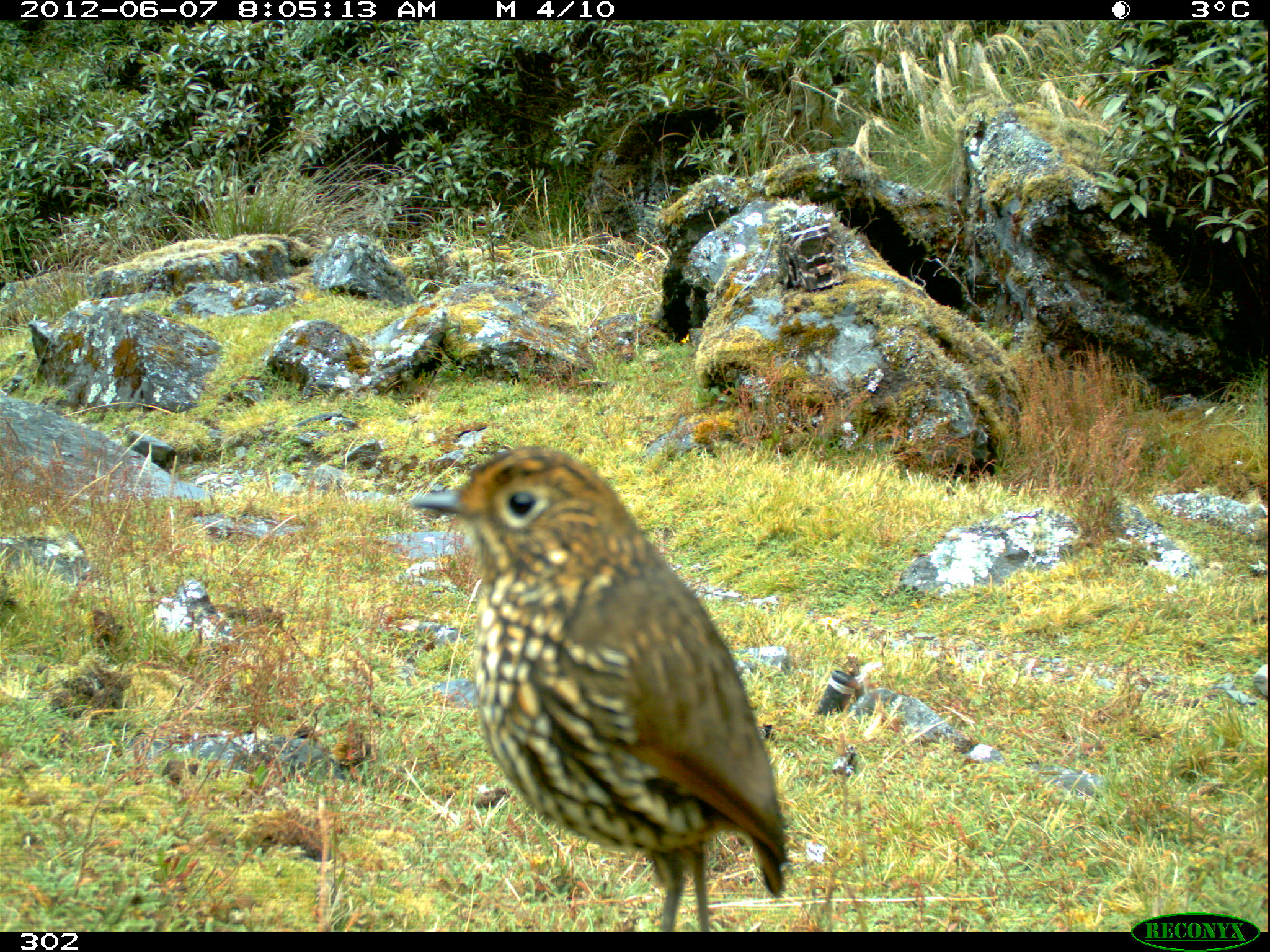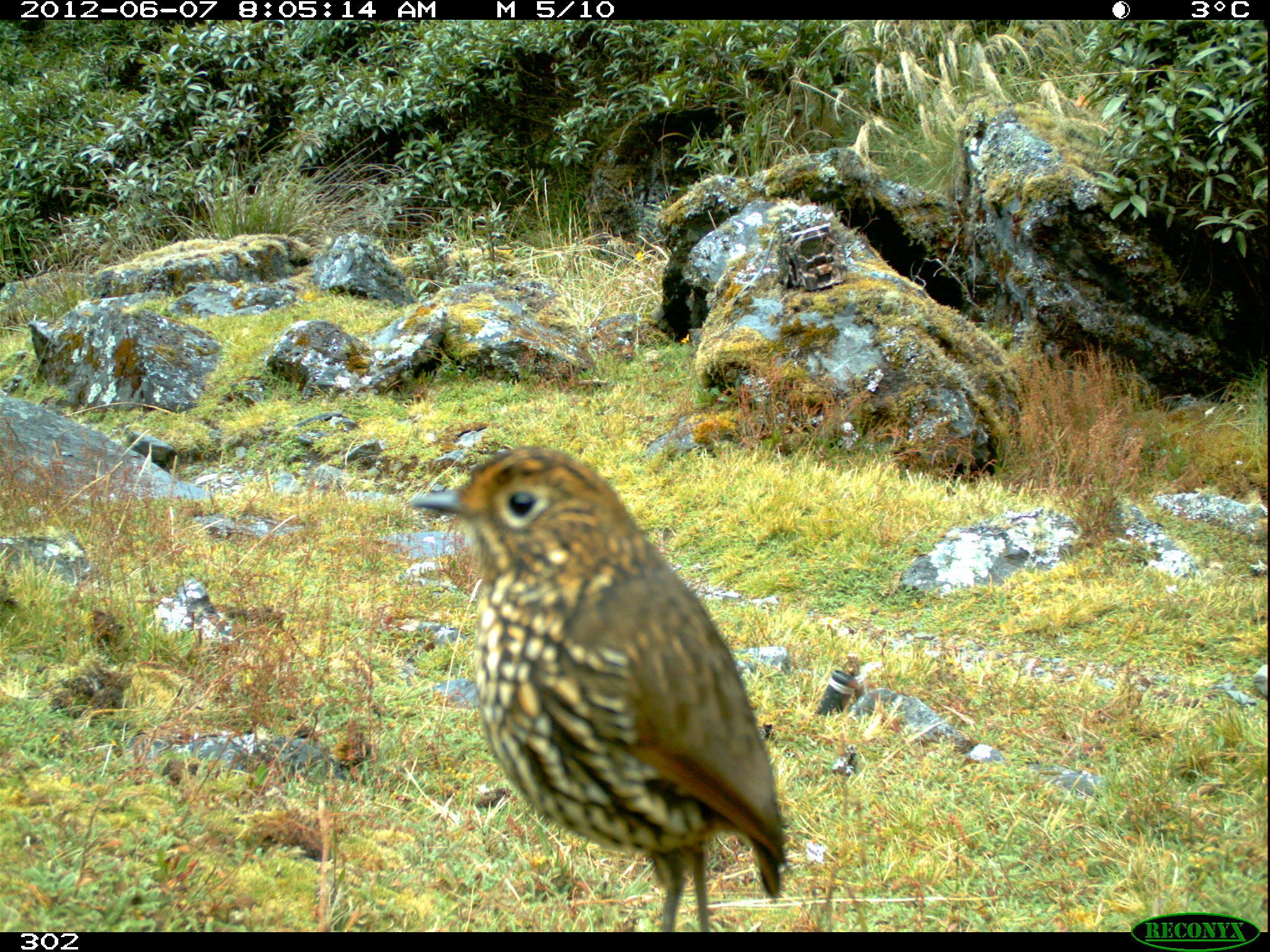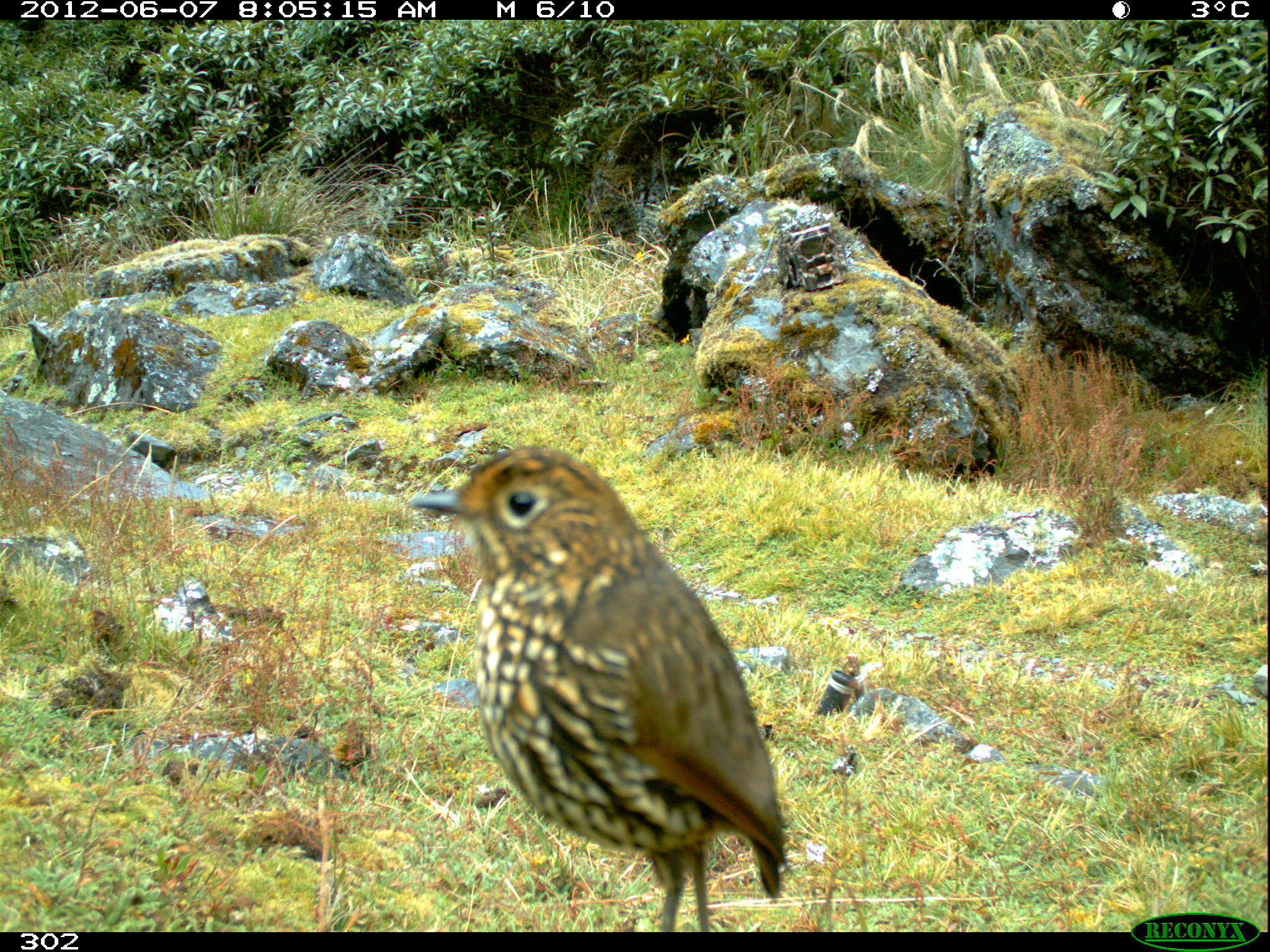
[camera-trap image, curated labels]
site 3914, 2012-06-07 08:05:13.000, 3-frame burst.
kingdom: Animalia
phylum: Chordata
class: Aves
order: Passeriformes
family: Grallariidae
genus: Grallaria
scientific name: Grallaria andicolus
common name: stripe-headed antpitta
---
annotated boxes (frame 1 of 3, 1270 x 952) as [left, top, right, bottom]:
grallaria andicolus: [411, 445, 786, 932]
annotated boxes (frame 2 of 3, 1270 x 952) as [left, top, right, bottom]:
grallaria andicolus: [411, 445, 786, 932]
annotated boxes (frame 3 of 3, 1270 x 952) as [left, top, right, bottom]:
grallaria andicolus: [411, 445, 786, 931]